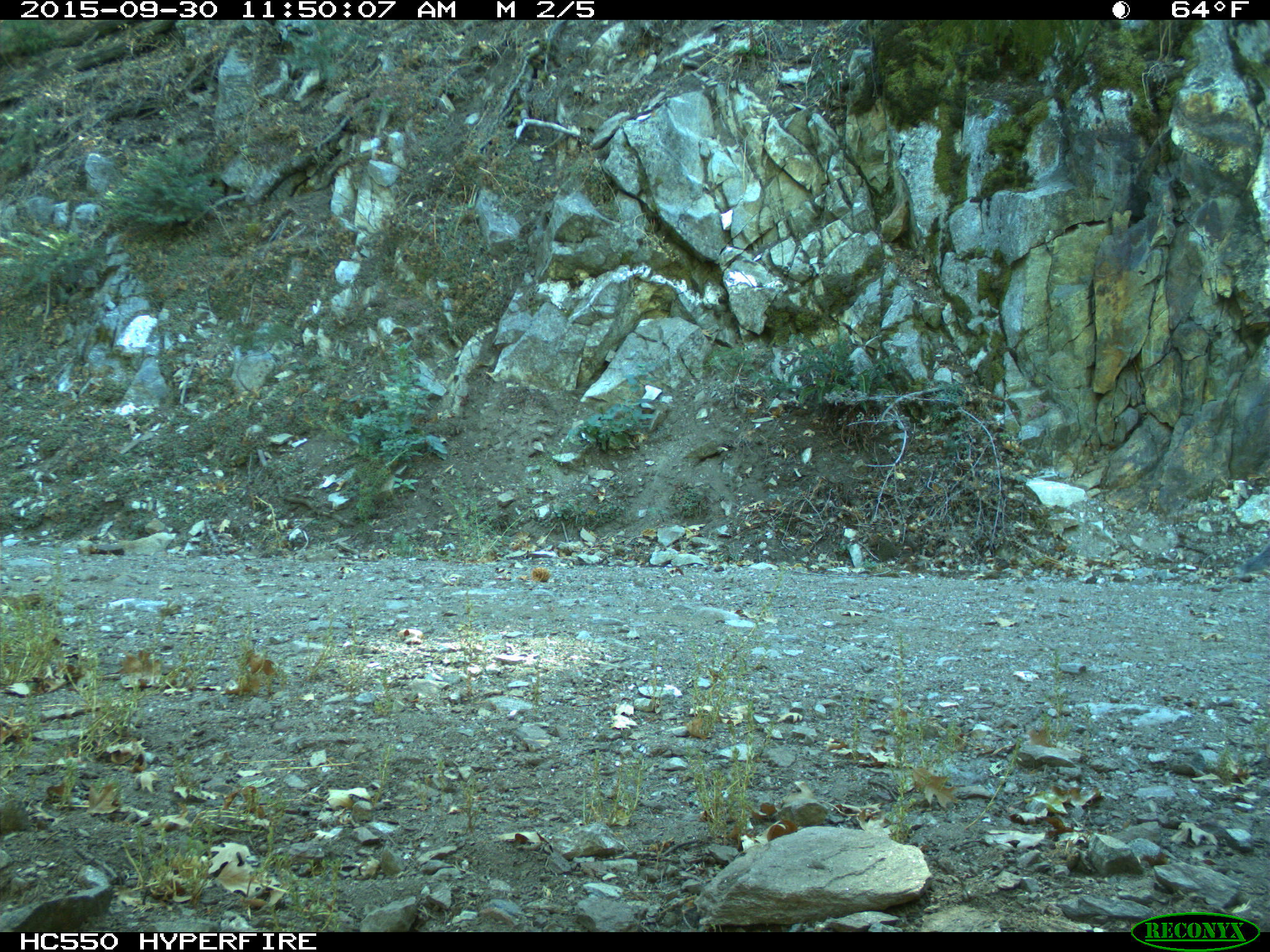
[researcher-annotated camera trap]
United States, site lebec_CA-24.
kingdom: Animalia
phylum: Chordata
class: Mammalia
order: Rodentia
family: Sciuridae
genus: Sciurus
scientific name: Sciurus carolinensis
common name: eastern gray squirrel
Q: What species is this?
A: Sciurus carolinensis (eastern gray squirrel).